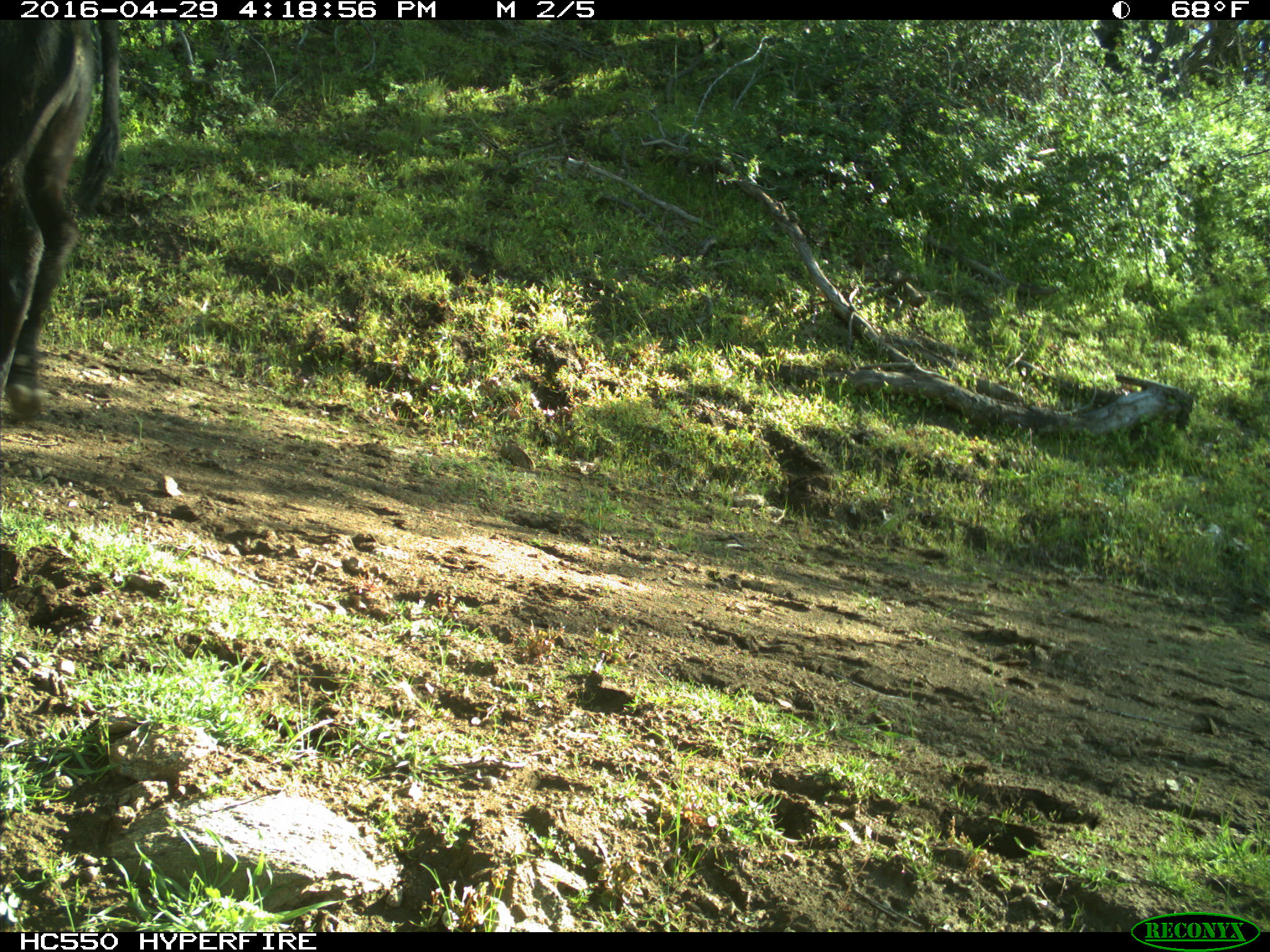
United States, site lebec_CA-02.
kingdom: Animalia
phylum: Chordata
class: Mammalia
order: Artiodactyla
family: Bovidae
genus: Bos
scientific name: Bos taurus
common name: domestic cow